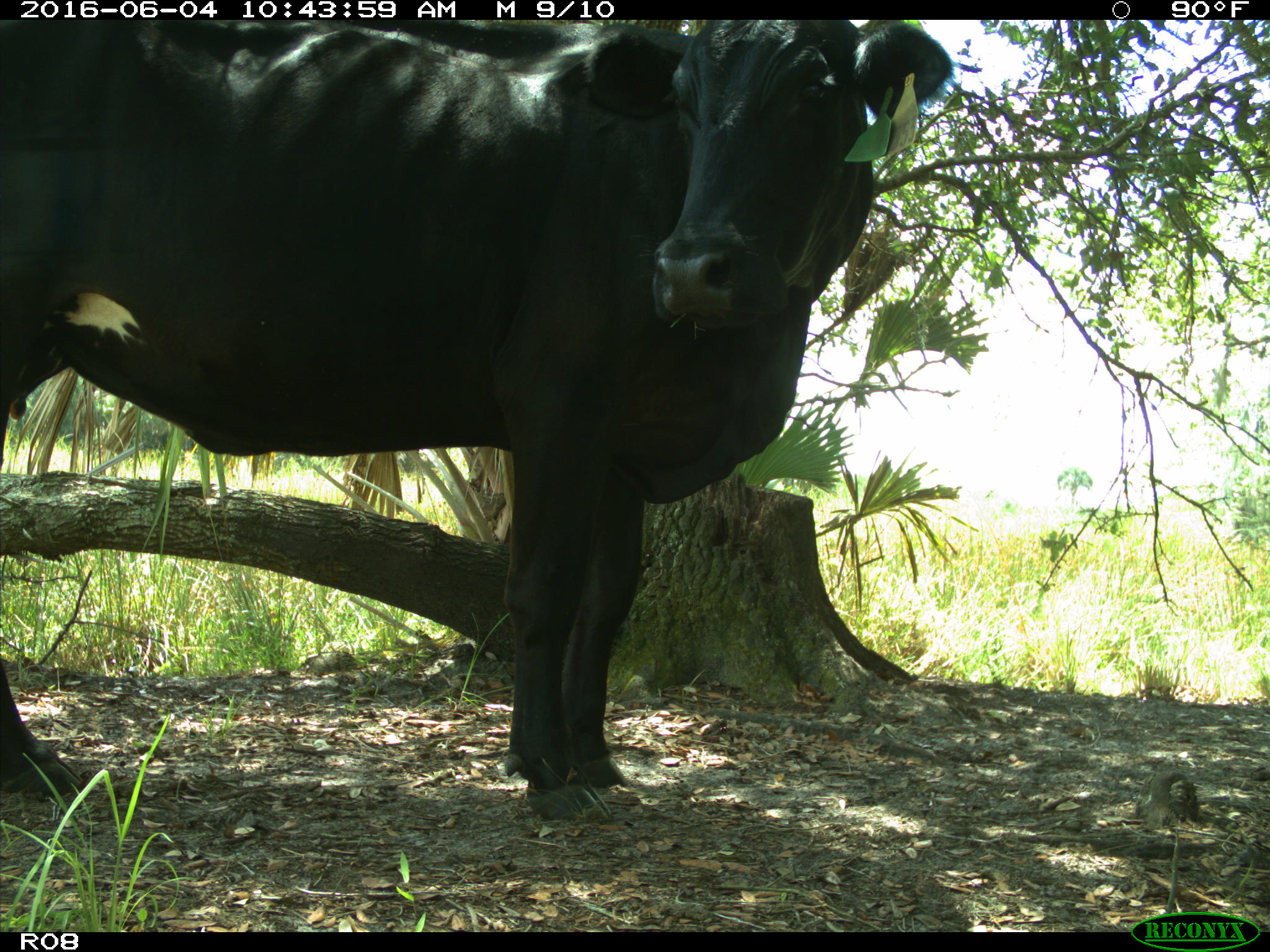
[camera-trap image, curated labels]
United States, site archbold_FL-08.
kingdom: Animalia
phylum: Chordata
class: Mammalia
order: Artiodactyla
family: Bovidae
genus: Bos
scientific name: Bos taurus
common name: domestic cow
Bos taurus (domestic cow).